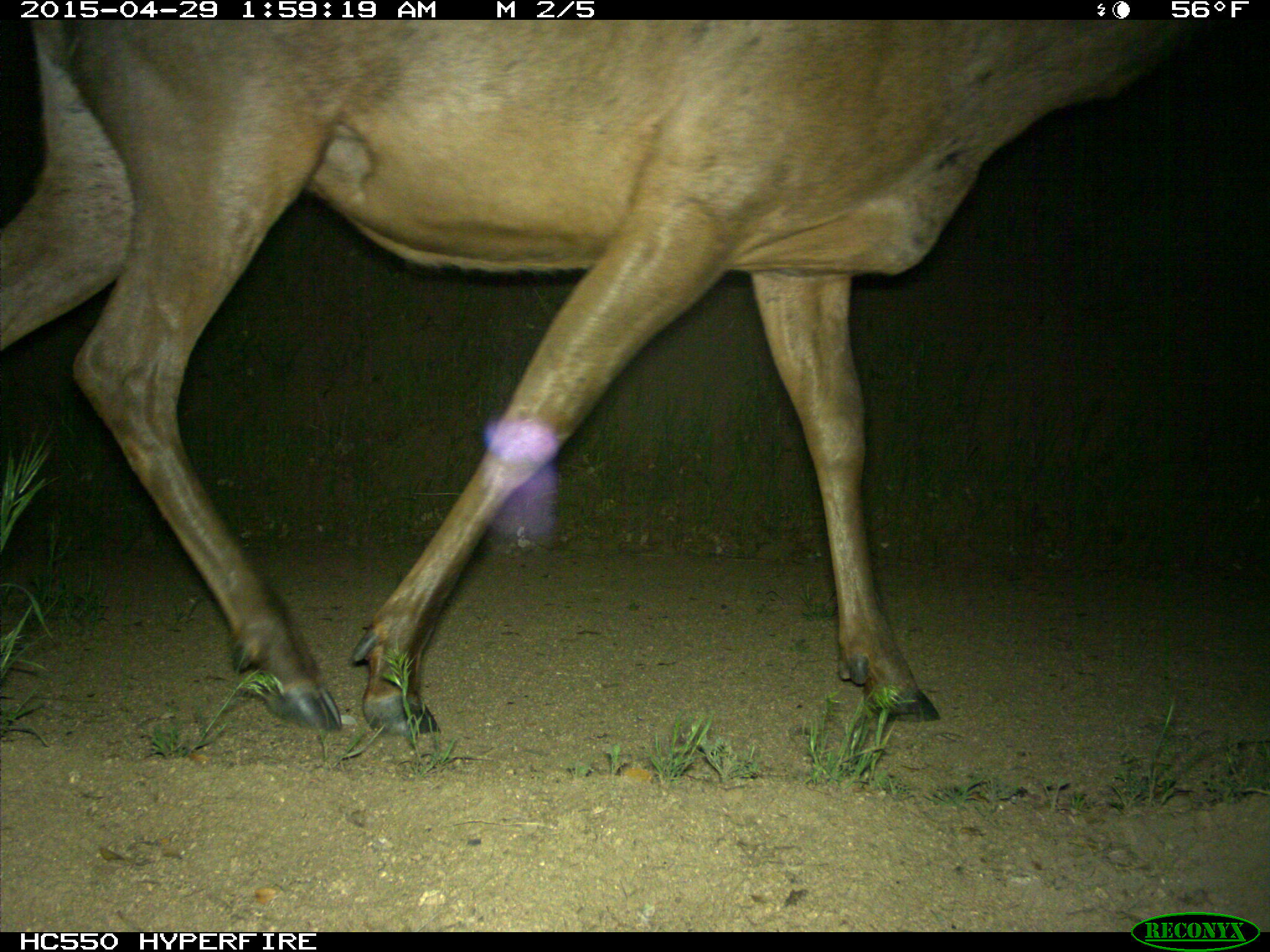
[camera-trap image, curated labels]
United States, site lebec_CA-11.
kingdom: Animalia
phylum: Chordata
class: Mammalia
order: Artiodactyla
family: Cervidae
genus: Cervus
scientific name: Cervus canadensis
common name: elk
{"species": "Cervus canadensis (elk)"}